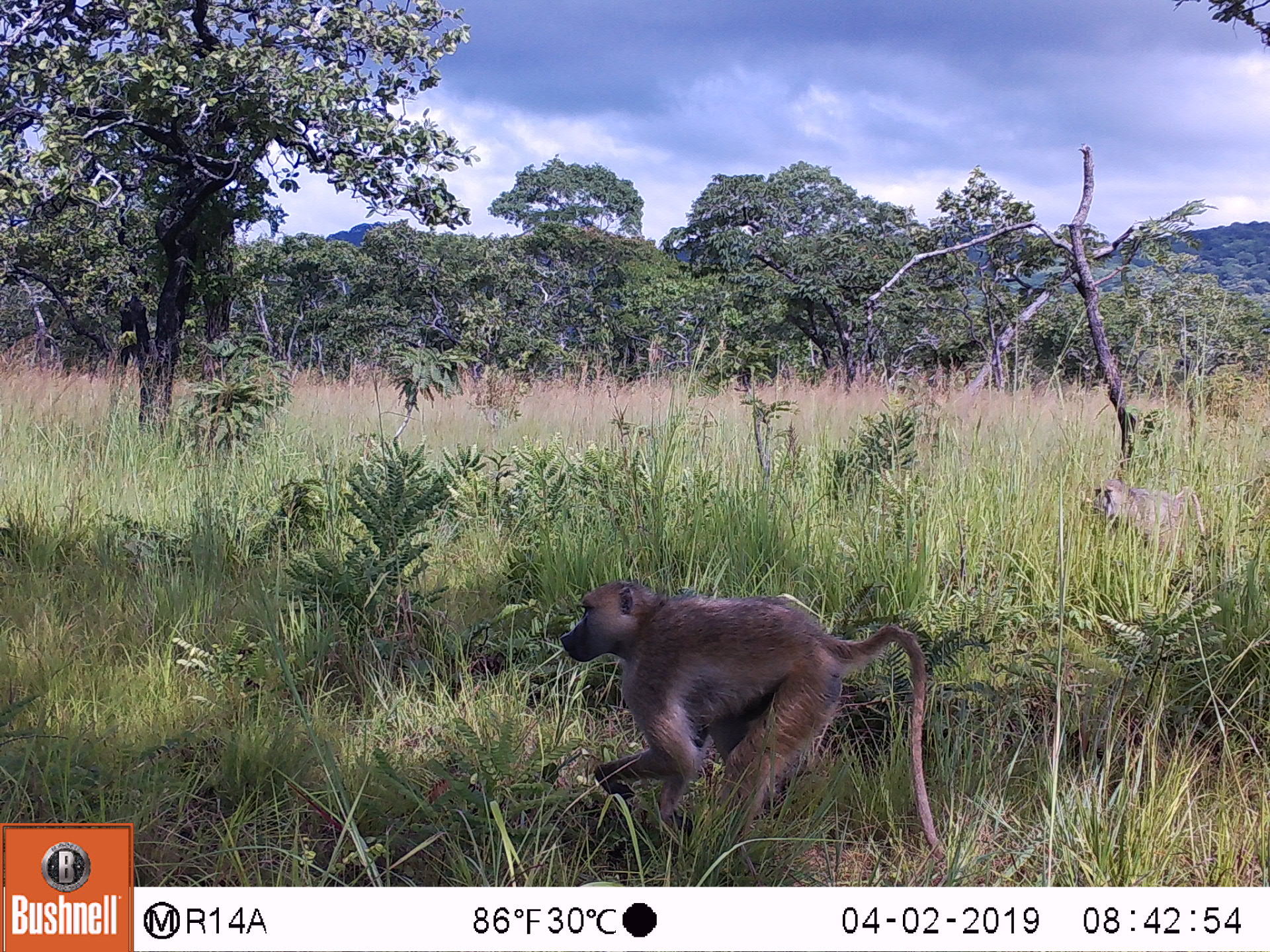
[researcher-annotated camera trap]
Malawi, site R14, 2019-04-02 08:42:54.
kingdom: Animalia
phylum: Chordata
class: Mammalia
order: Primates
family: Cercopithecidae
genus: Papio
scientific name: Papio cynocephalus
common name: yellow baboon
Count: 2.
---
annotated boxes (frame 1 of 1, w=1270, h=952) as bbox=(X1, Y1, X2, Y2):
yellow baboon: bbox=(545, 565, 961, 873); bbox=(1081, 475, 1209, 576)